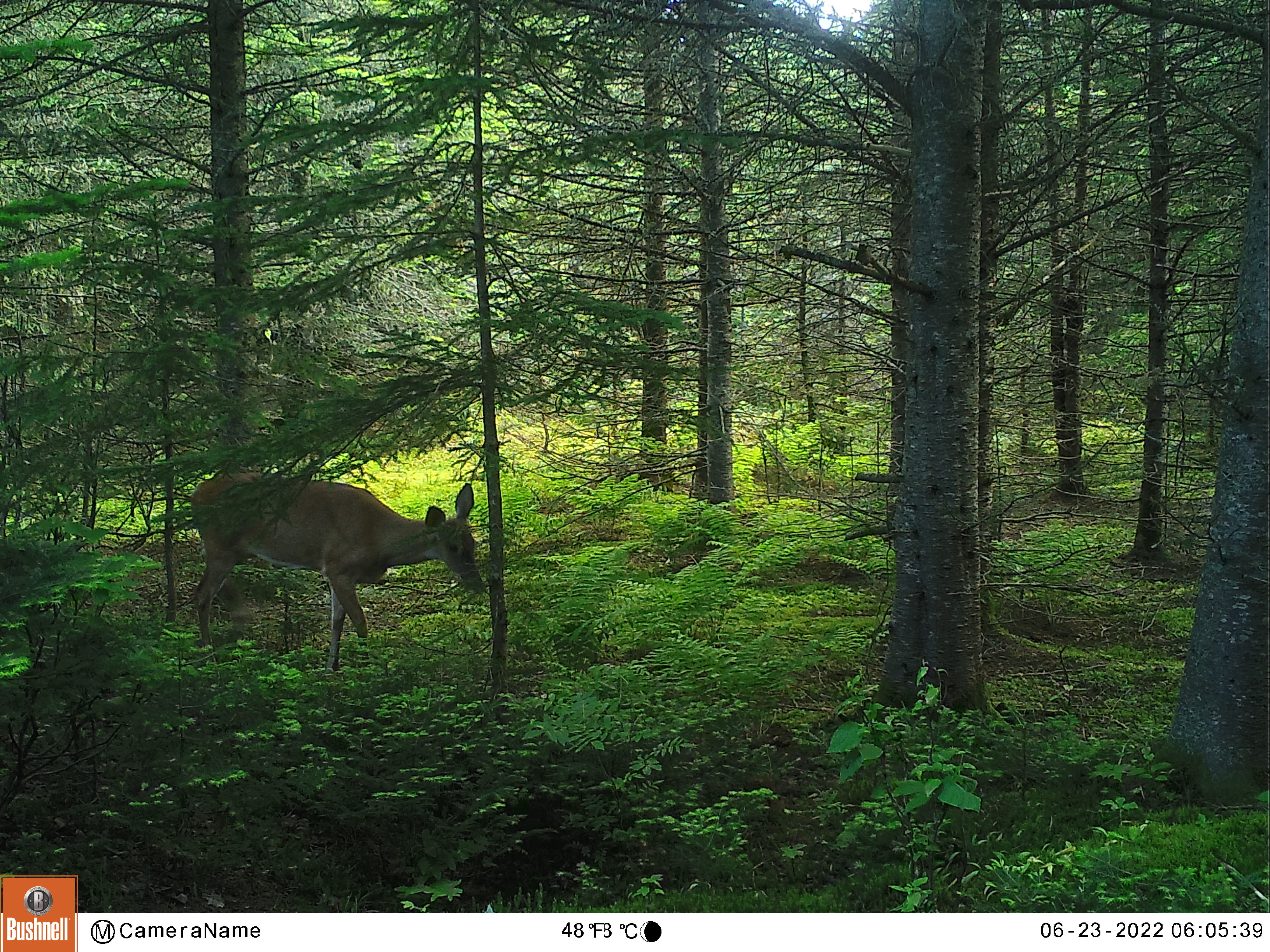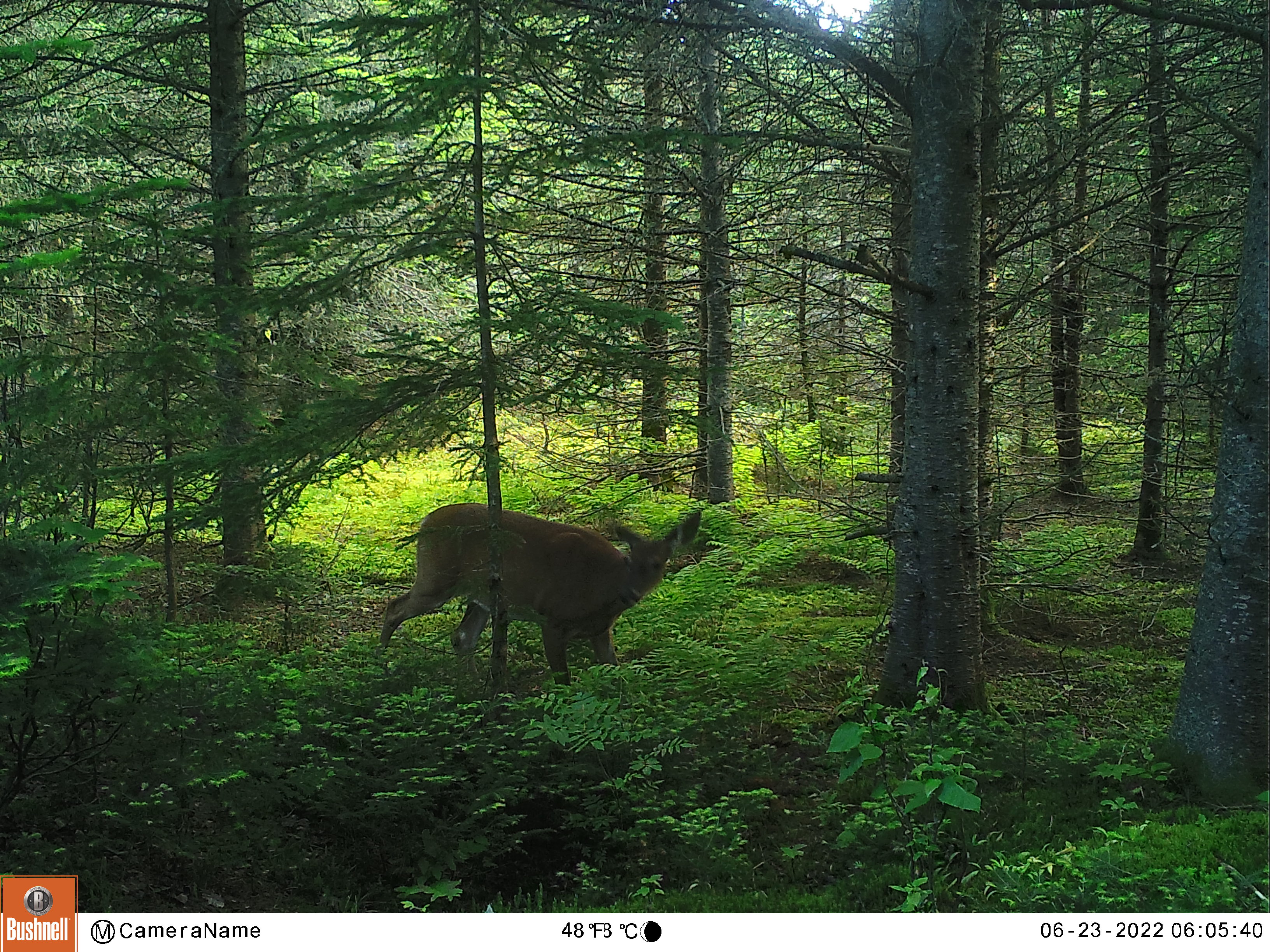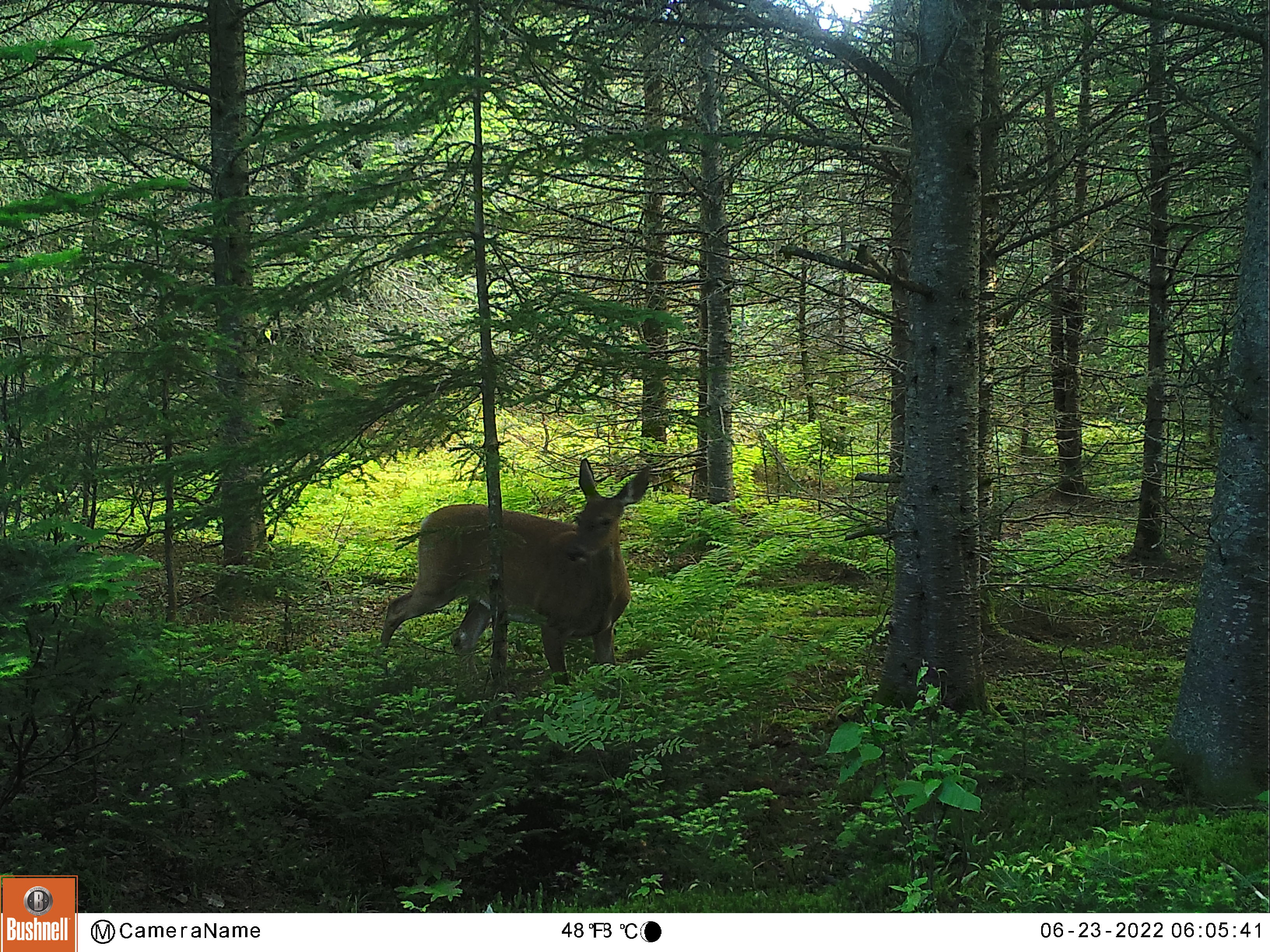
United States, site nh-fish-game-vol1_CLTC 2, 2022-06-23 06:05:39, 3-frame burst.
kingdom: Animalia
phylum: Chordata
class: Mammalia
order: Artiodactyla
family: Cervidae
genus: Odocoileus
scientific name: Odocoileus virginianus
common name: white-tailed deer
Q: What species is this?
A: White-tailed deer (Odocoileus virginianus).